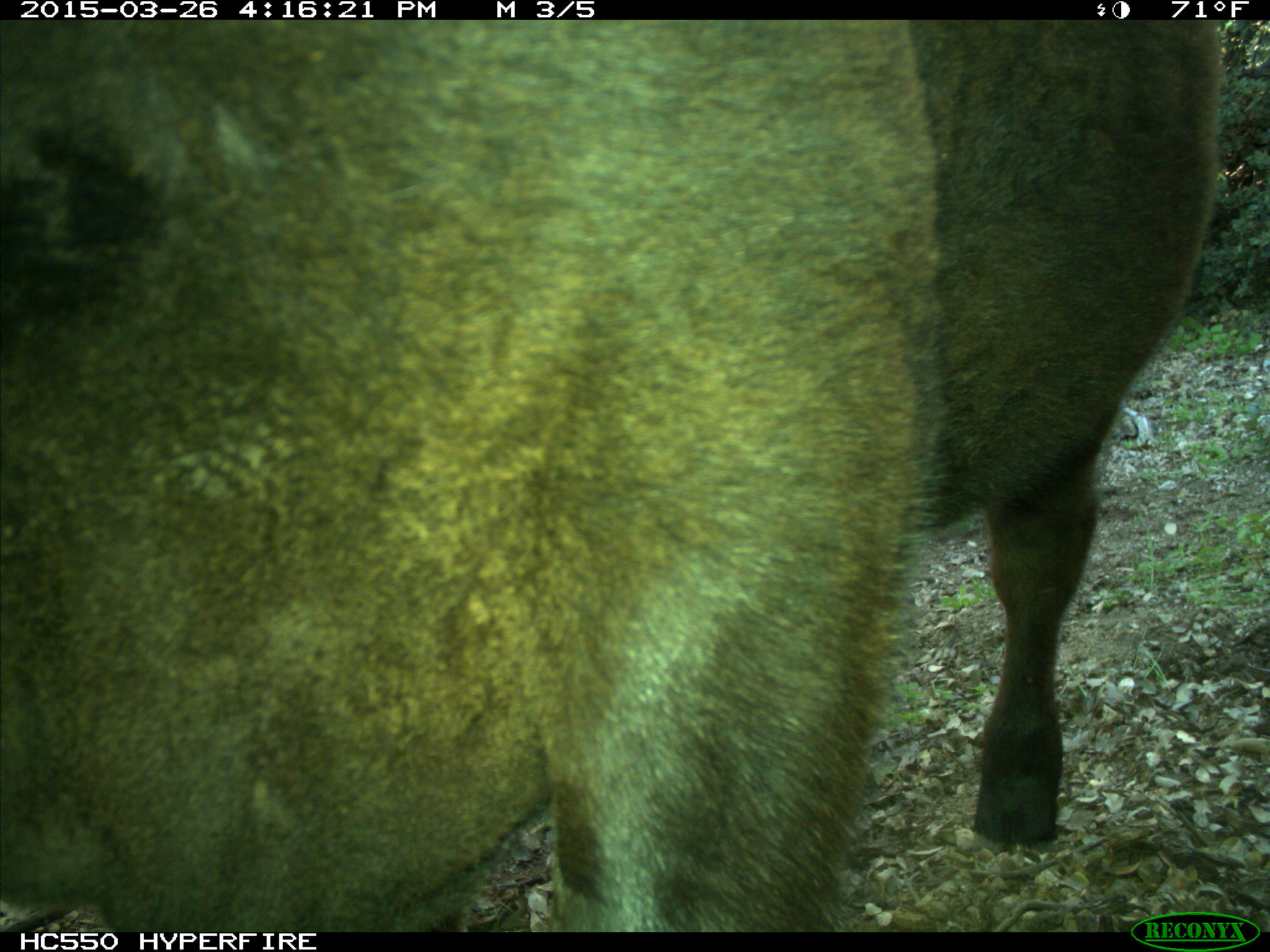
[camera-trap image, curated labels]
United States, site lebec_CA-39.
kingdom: Animalia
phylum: Chordata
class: Mammalia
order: Artiodactyla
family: Bovidae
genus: Bos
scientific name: Bos taurus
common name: domestic cow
Bos taurus (domestic cow).